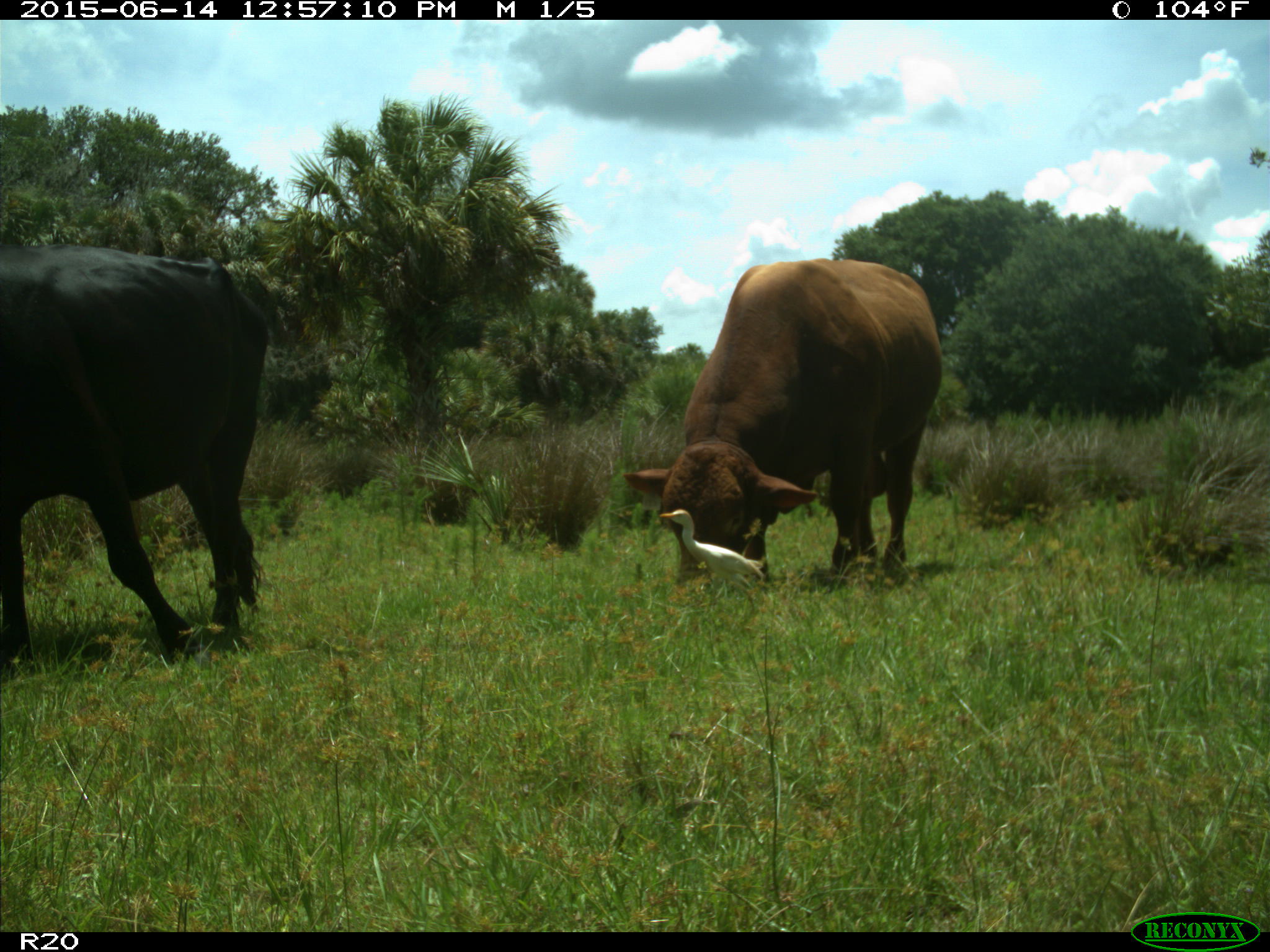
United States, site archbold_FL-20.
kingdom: Animalia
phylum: Chordata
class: Mammalia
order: Artiodactyla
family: Bovidae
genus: Bos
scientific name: Bos taurus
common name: domestic cow